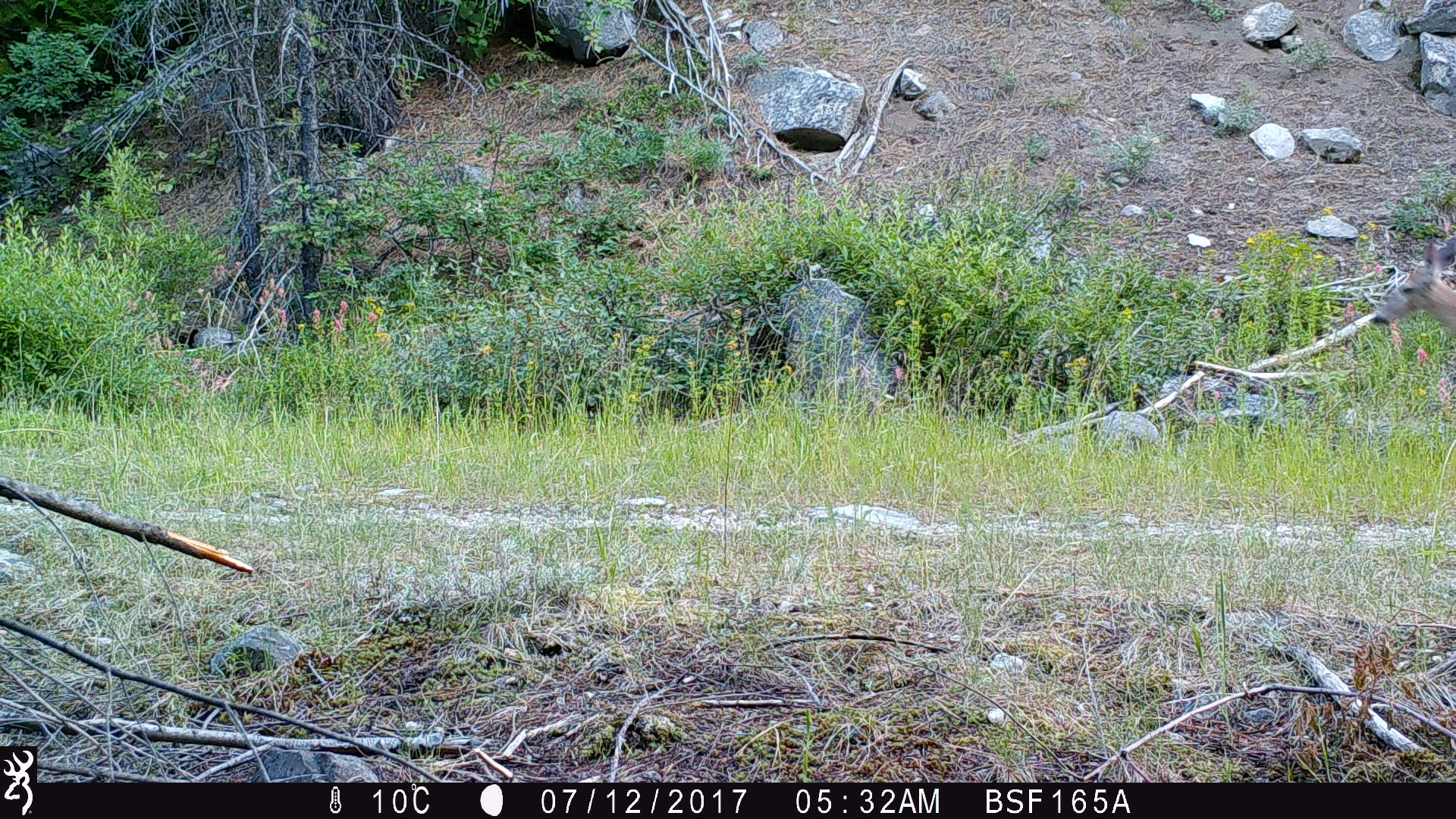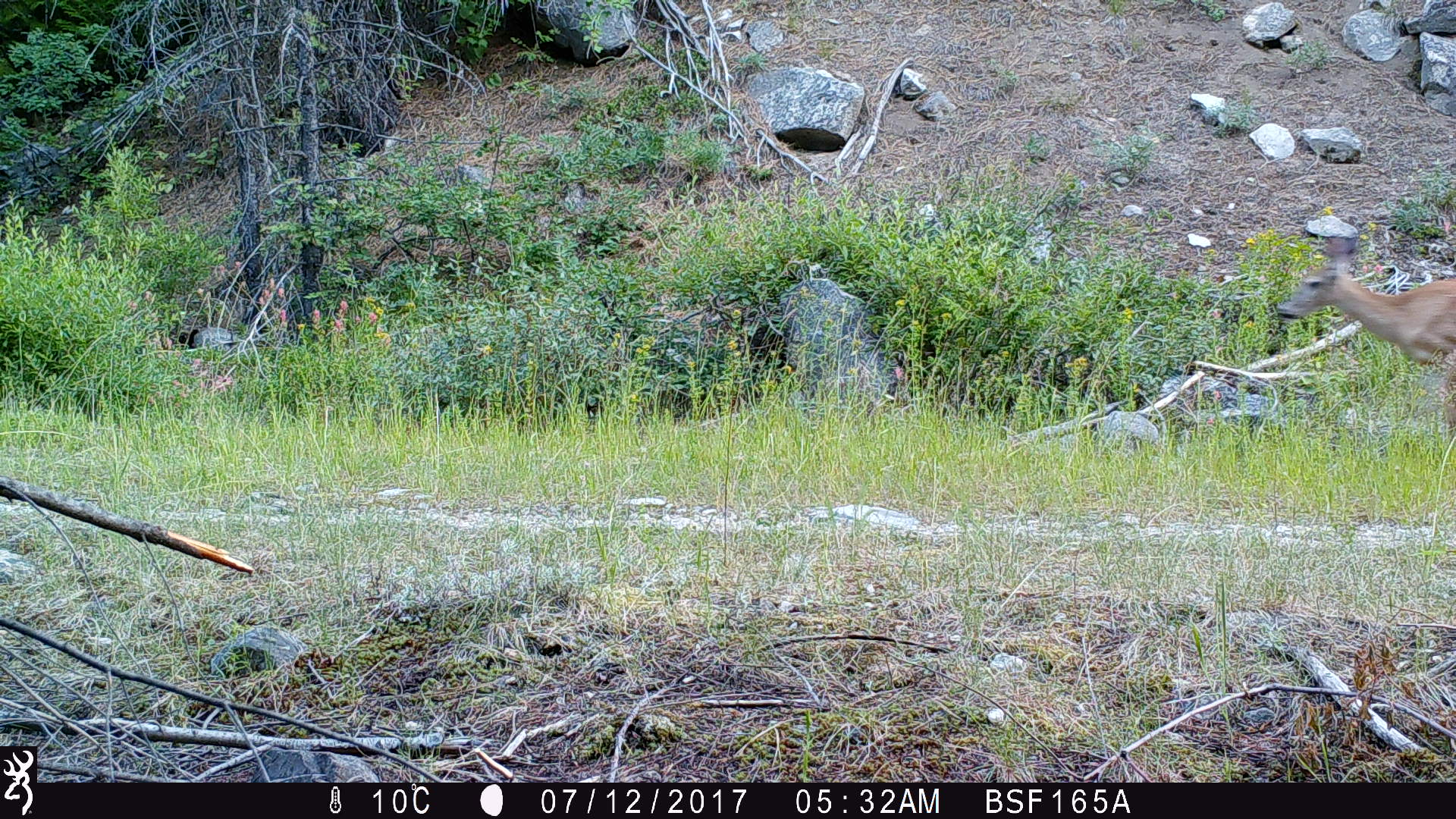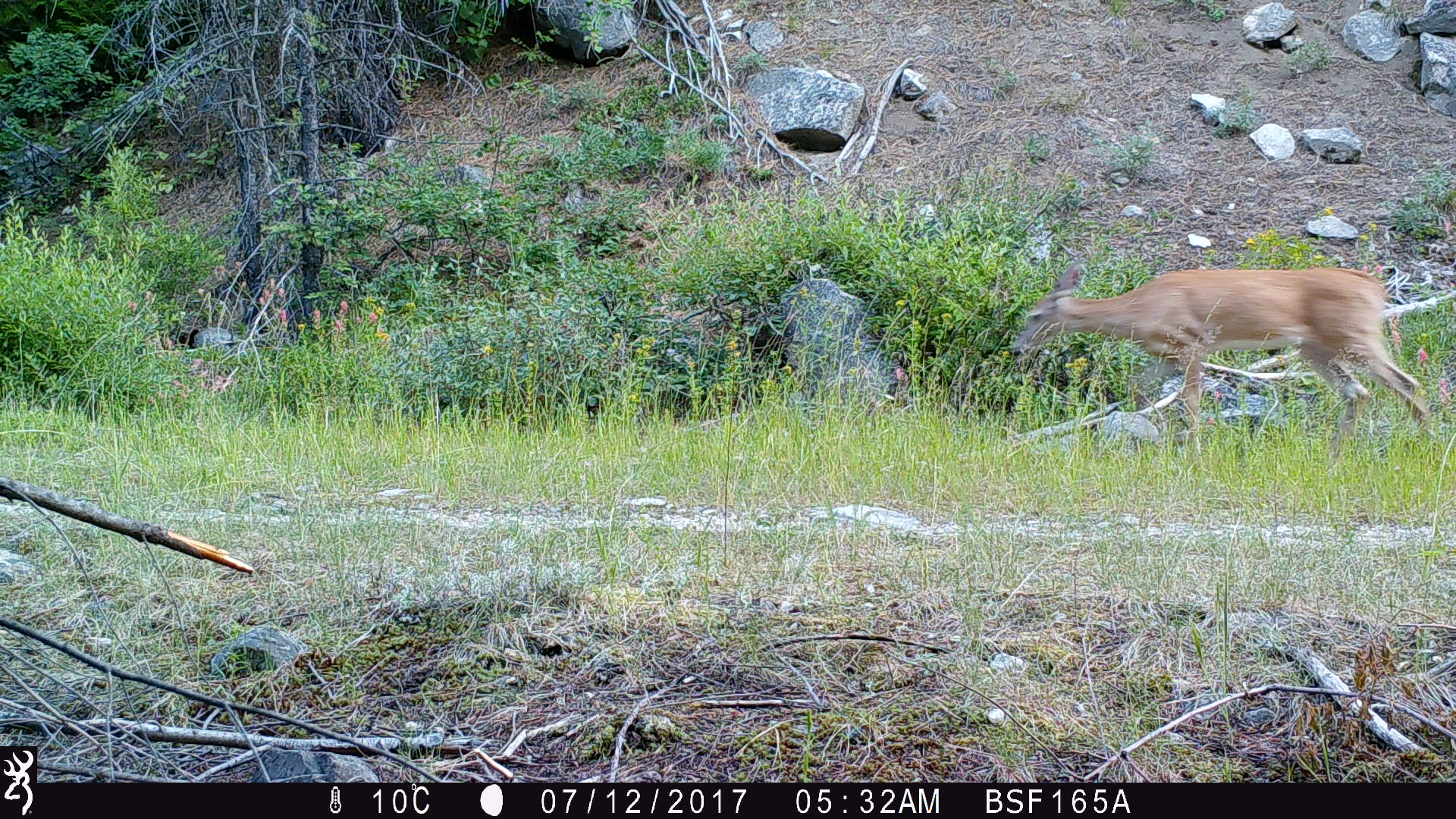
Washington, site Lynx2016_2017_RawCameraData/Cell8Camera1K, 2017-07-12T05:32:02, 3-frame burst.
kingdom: Animalia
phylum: Chordata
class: Mammalia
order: Artiodactyla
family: Cervidae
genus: Odocoileus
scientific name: Odocoileus virginianus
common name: white-tailed deer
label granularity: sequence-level